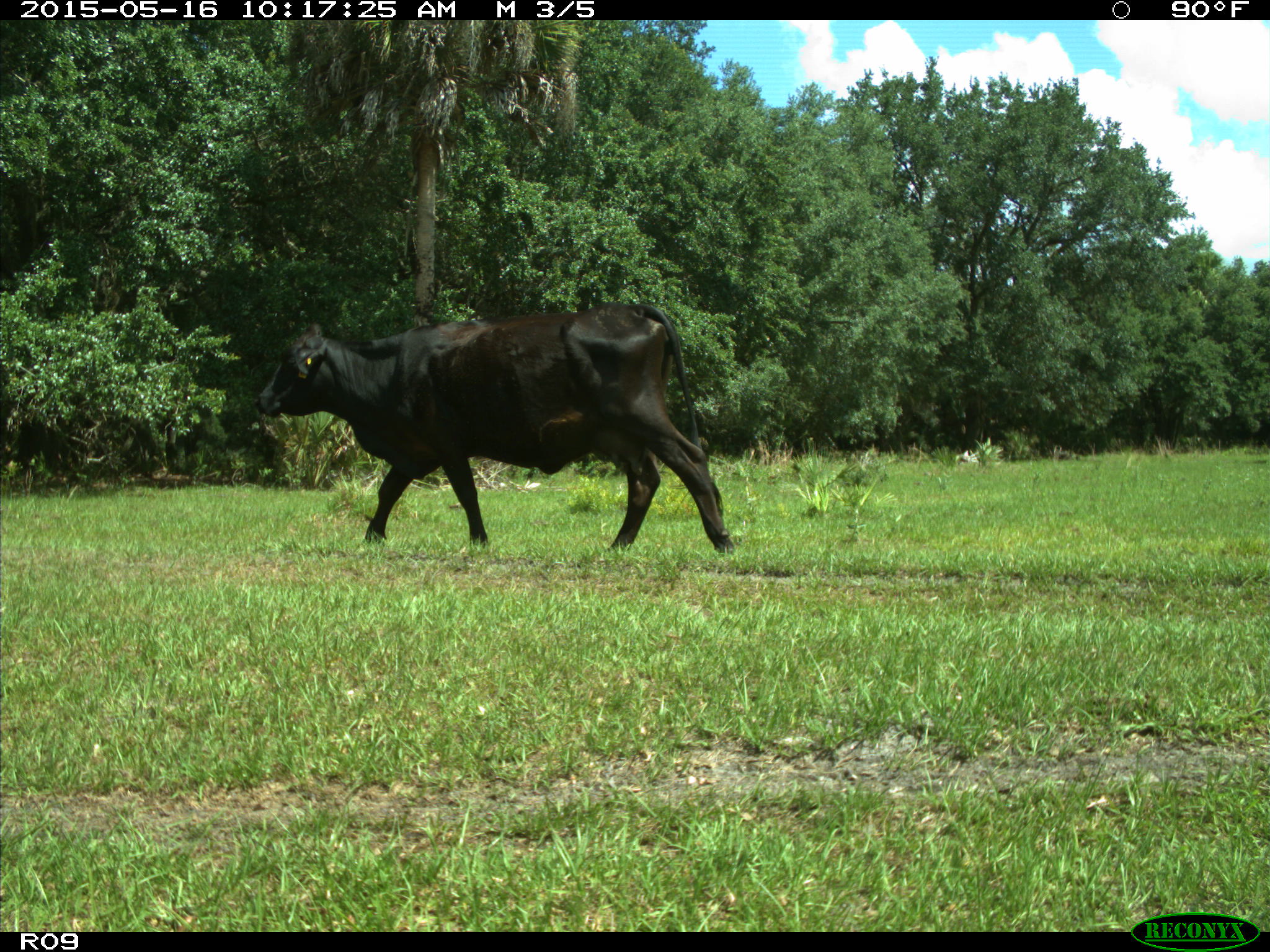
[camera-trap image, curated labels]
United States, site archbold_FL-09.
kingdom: Animalia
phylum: Chordata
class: Mammalia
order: Artiodactyla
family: Bovidae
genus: Bos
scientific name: Bos taurus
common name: domestic cow